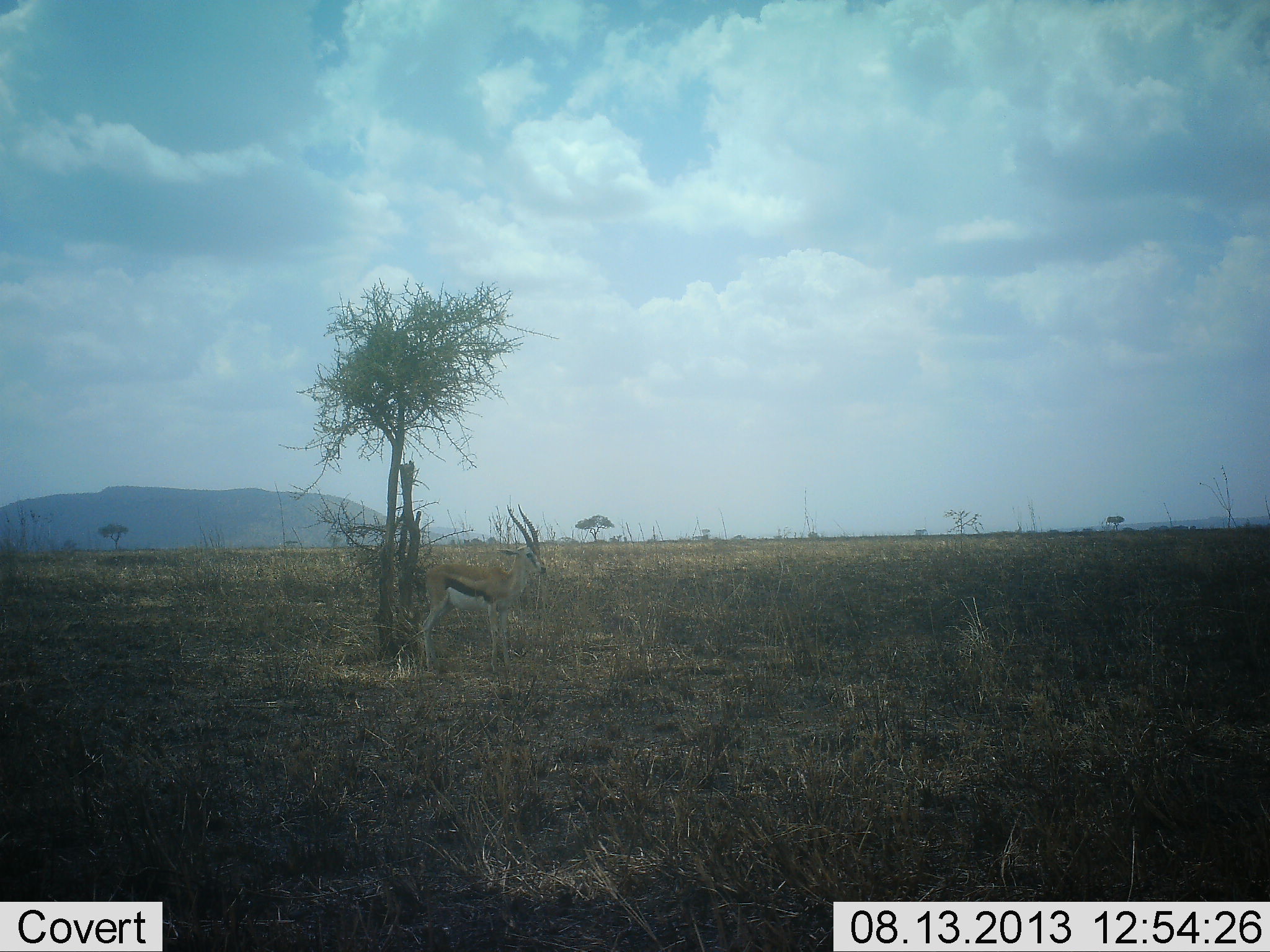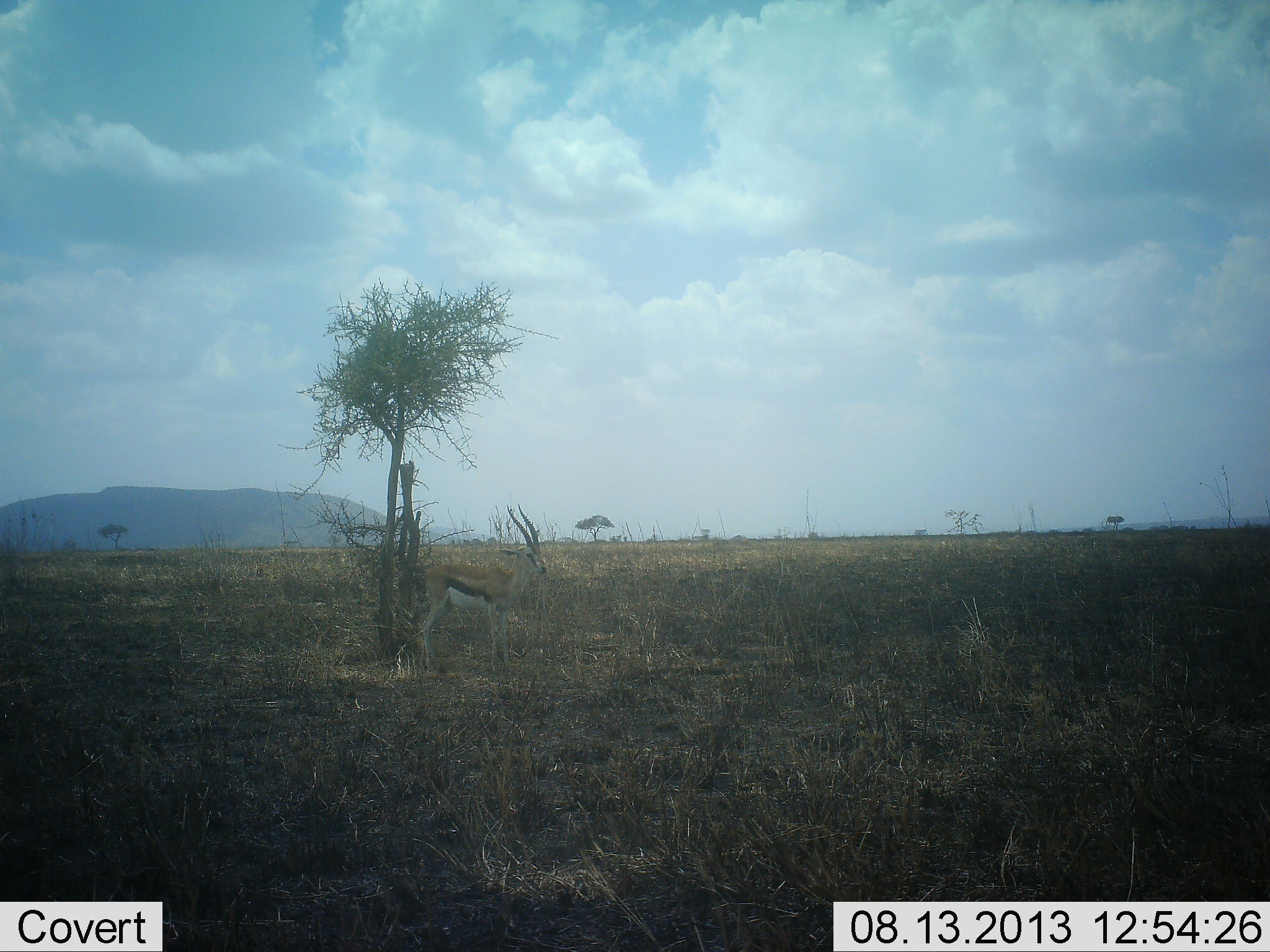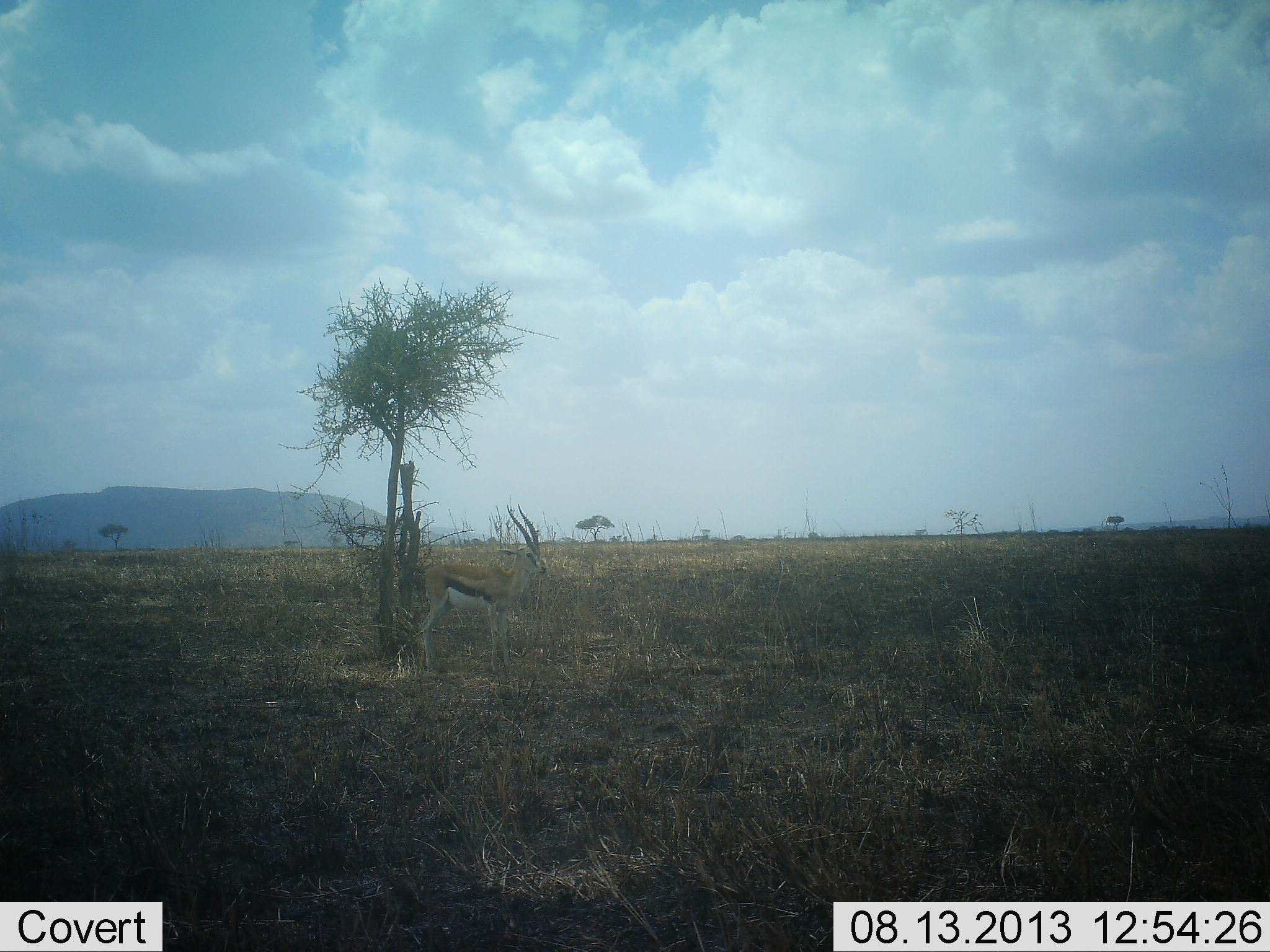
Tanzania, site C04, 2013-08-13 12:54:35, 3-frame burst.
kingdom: Animalia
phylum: Chordata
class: Mammalia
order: Artiodactyla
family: Bovidae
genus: Eudorcas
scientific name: Eudorcas thomsonii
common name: thomson's gazelle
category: gazellethomsons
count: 1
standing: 100%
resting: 3%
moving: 0%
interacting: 0%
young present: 0%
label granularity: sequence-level